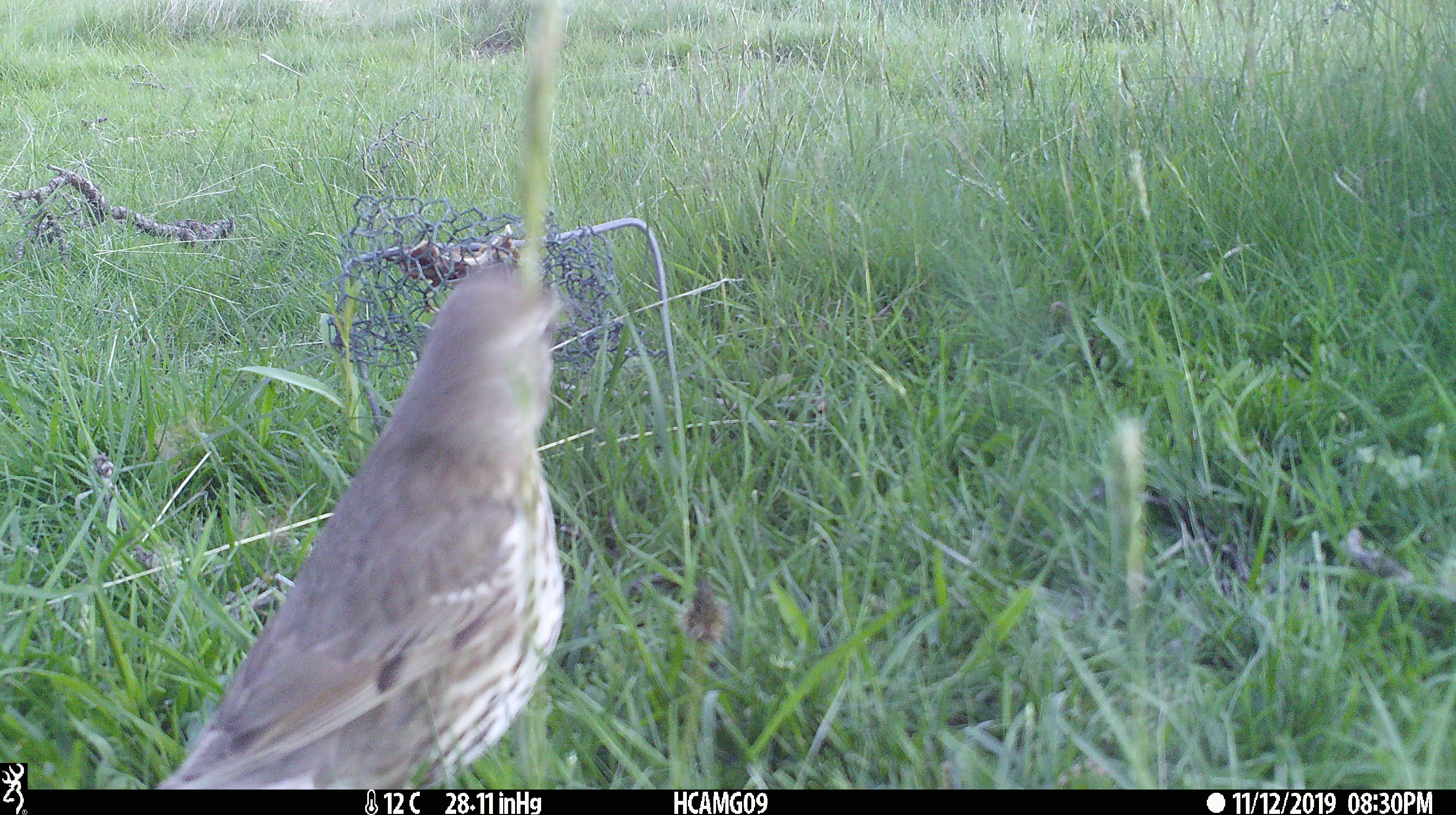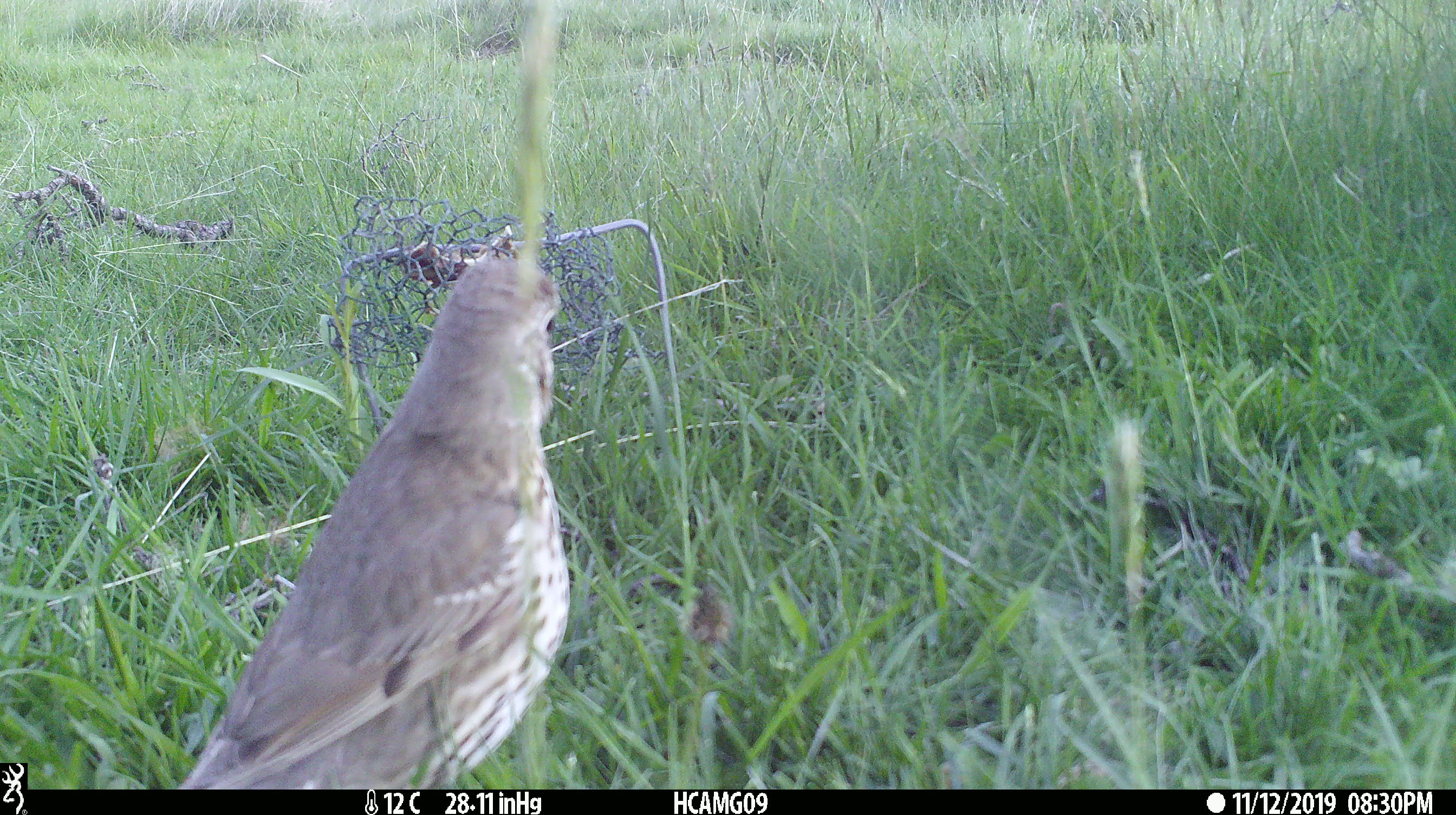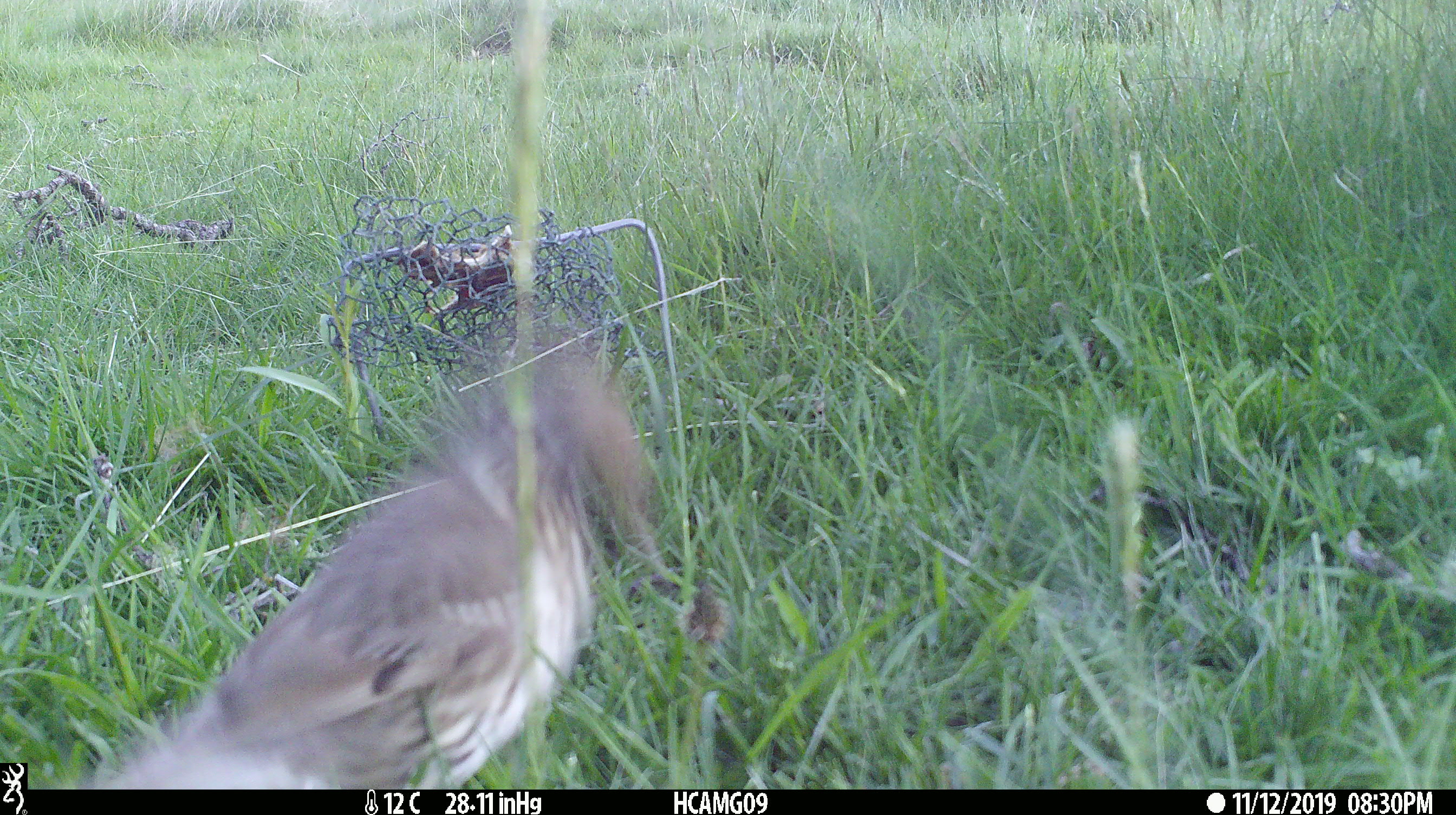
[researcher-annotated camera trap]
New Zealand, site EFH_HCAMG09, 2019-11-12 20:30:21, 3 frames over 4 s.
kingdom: Animalia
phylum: Chordata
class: Aves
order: Passeriformes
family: Turdidae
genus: Turdus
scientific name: Turdus philomelos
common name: song thrush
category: thrush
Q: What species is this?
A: Thrush (song thrush) (Turdus philomelos).